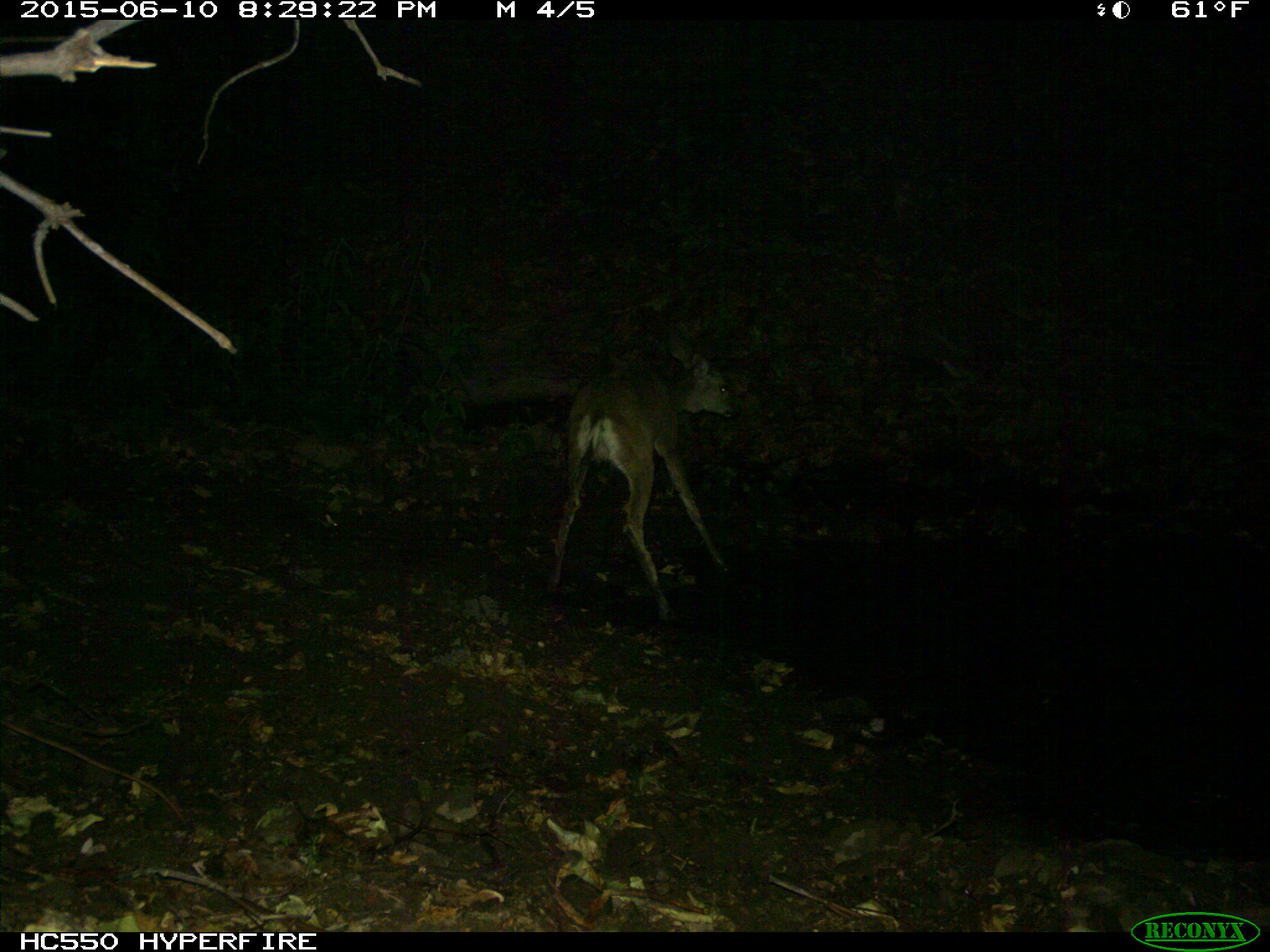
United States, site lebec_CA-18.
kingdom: Animalia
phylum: Chordata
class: Mammalia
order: Artiodactyla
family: Cervidae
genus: Odocoileus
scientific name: Odocoileus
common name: deer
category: unidentified deer